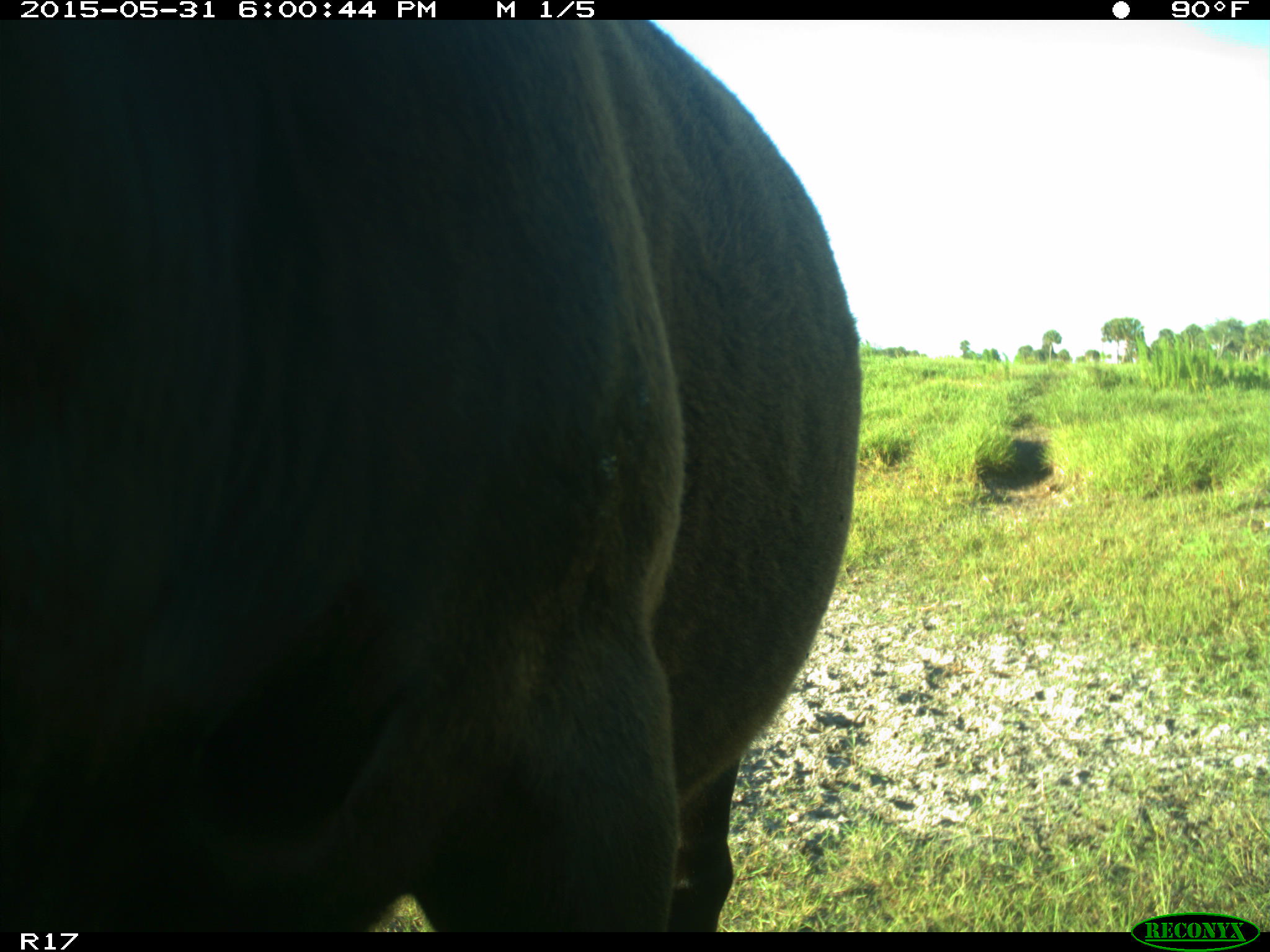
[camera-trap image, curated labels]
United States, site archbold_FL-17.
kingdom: Animalia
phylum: Chordata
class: Mammalia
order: Artiodactyla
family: Bovidae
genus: Bos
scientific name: Bos taurus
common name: domestic cow